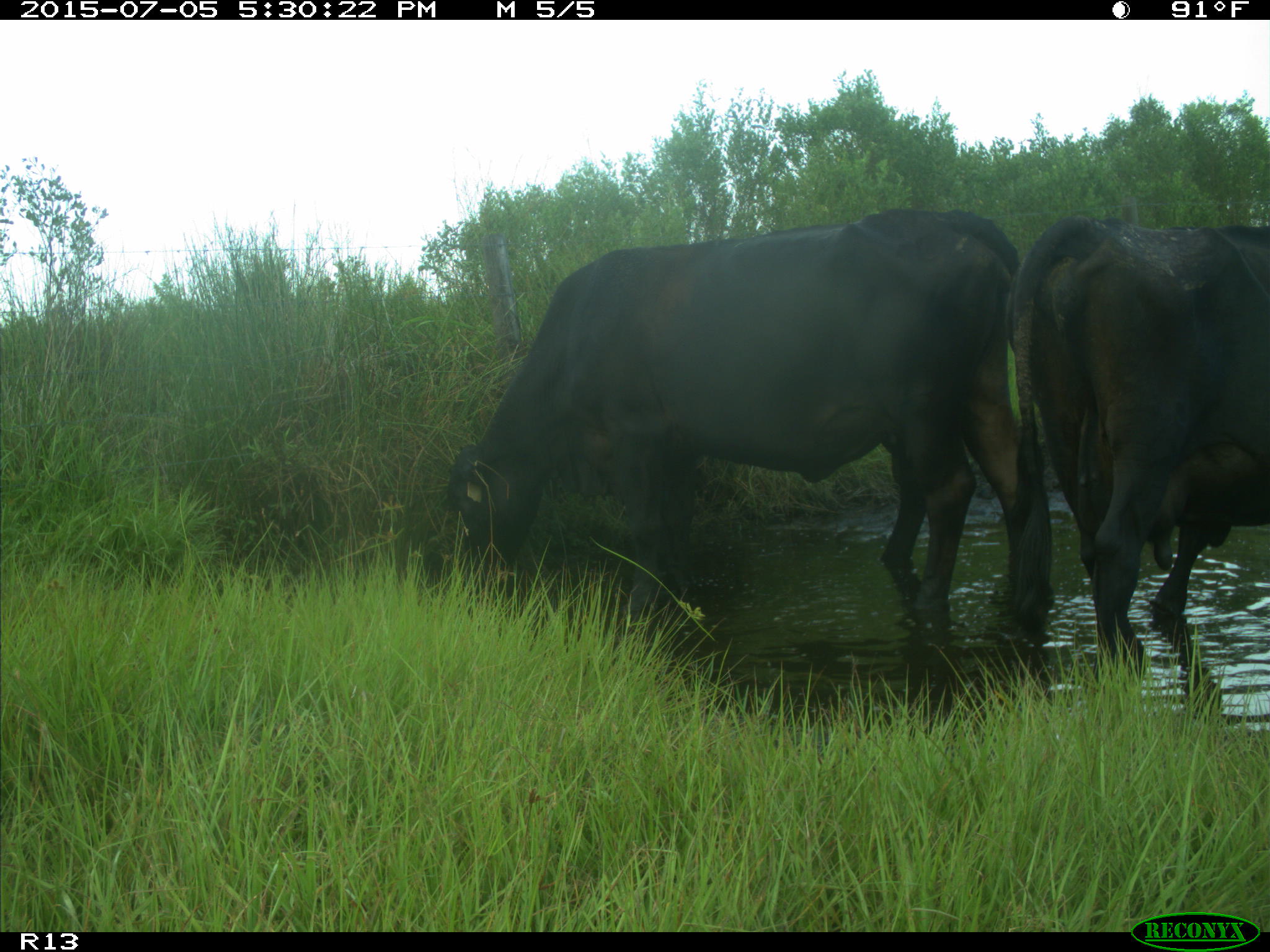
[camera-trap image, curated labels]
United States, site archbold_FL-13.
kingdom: Animalia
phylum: Chordata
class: Mammalia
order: Artiodactyla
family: Bovidae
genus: Bos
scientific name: Bos taurus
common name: domestic cow